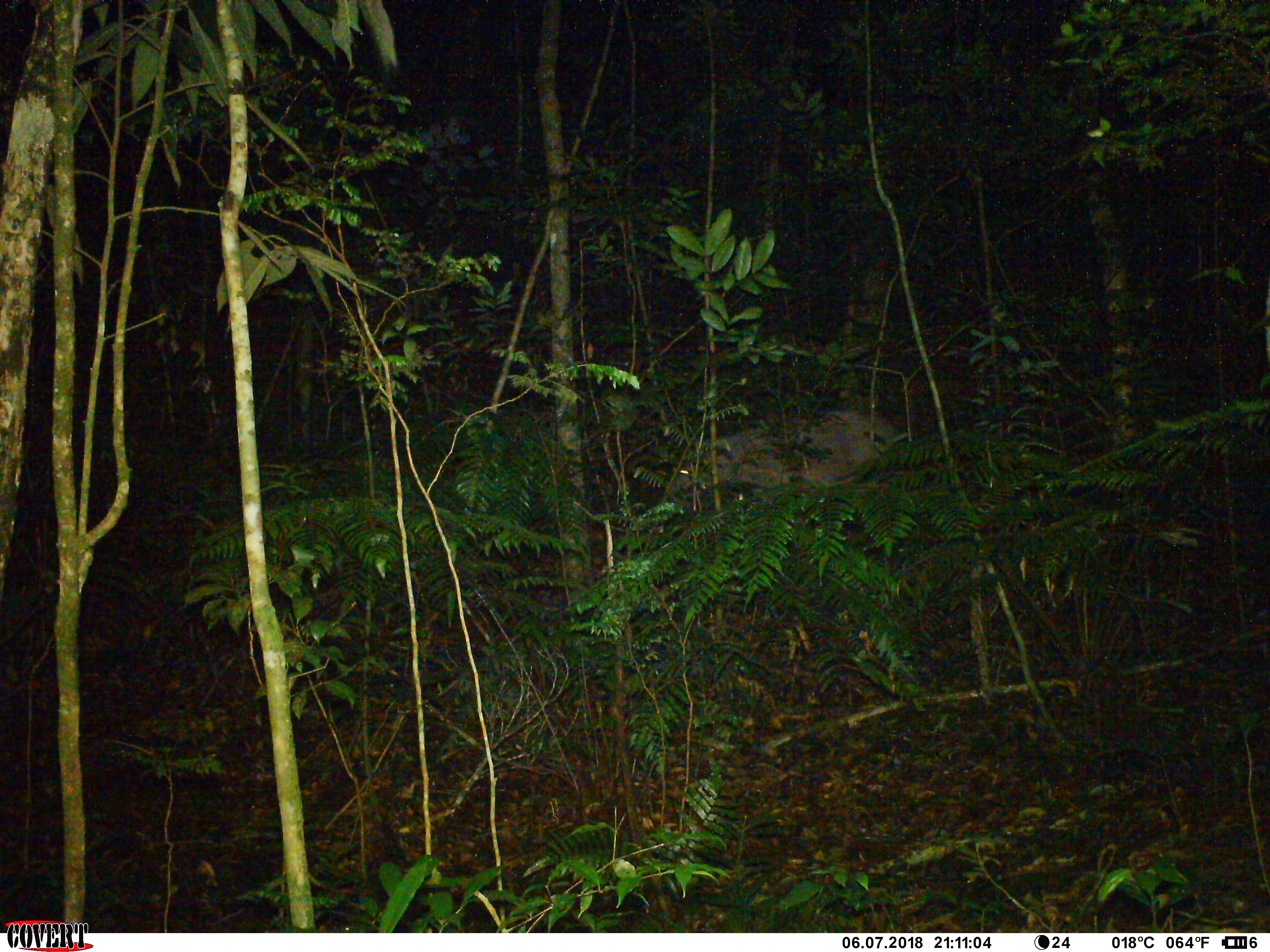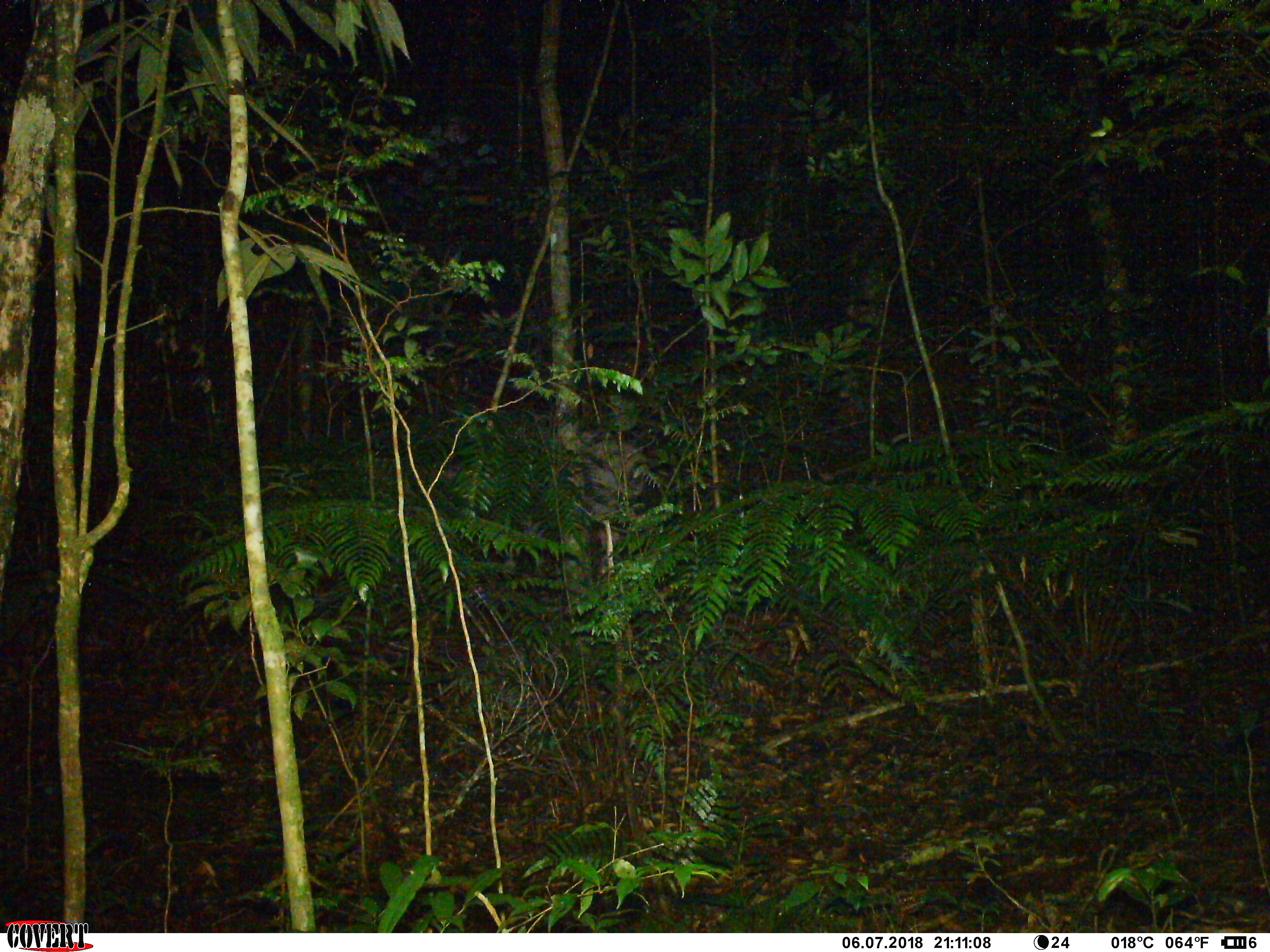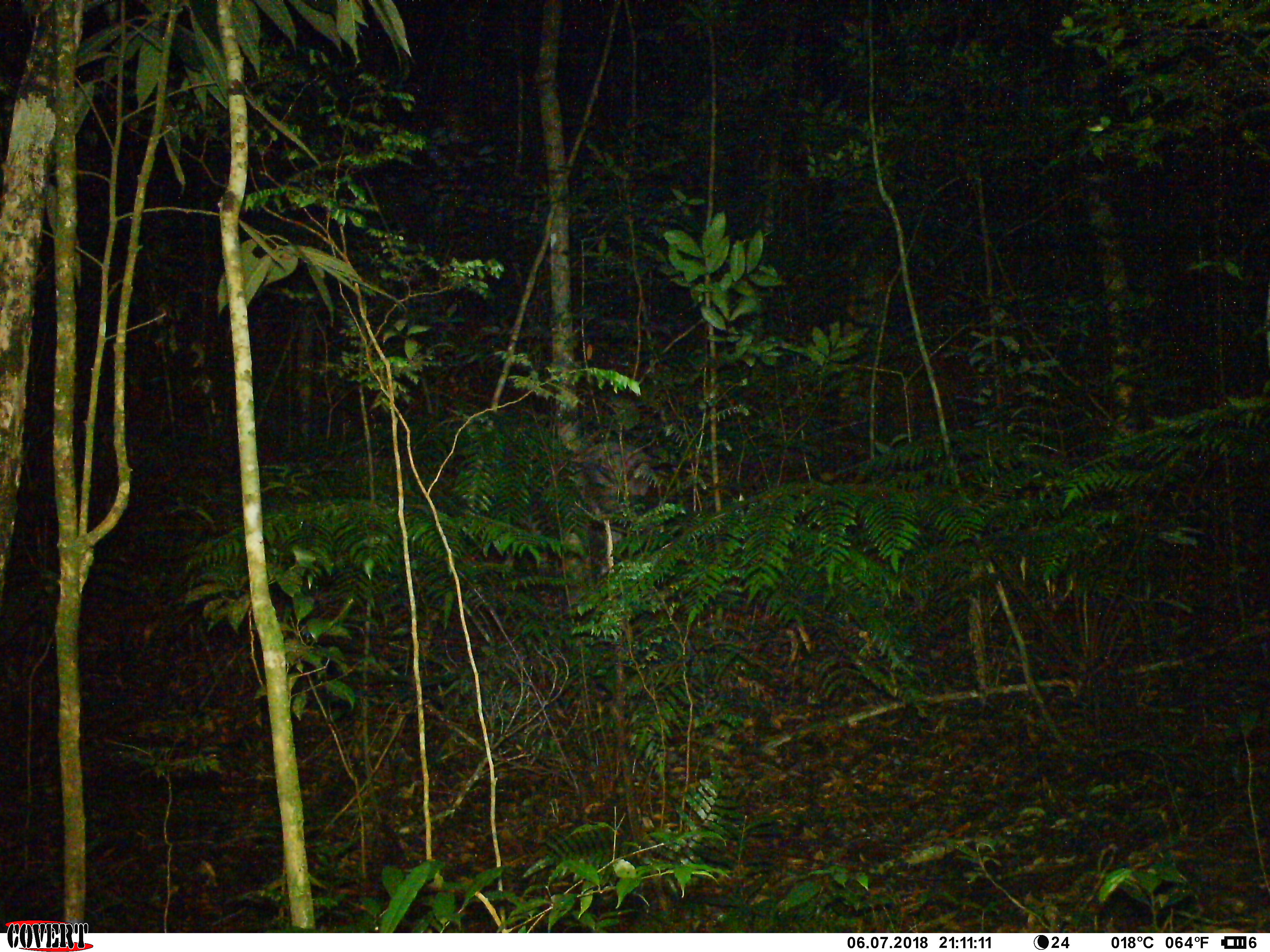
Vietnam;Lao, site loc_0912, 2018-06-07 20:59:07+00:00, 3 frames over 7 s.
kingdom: Animalia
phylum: Chordata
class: Mammalia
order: Artiodactyla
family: Suidae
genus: Sus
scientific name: Sus scrofa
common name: eurasian wild pig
Eurasian wild pig (Sus scrofa). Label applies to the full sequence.